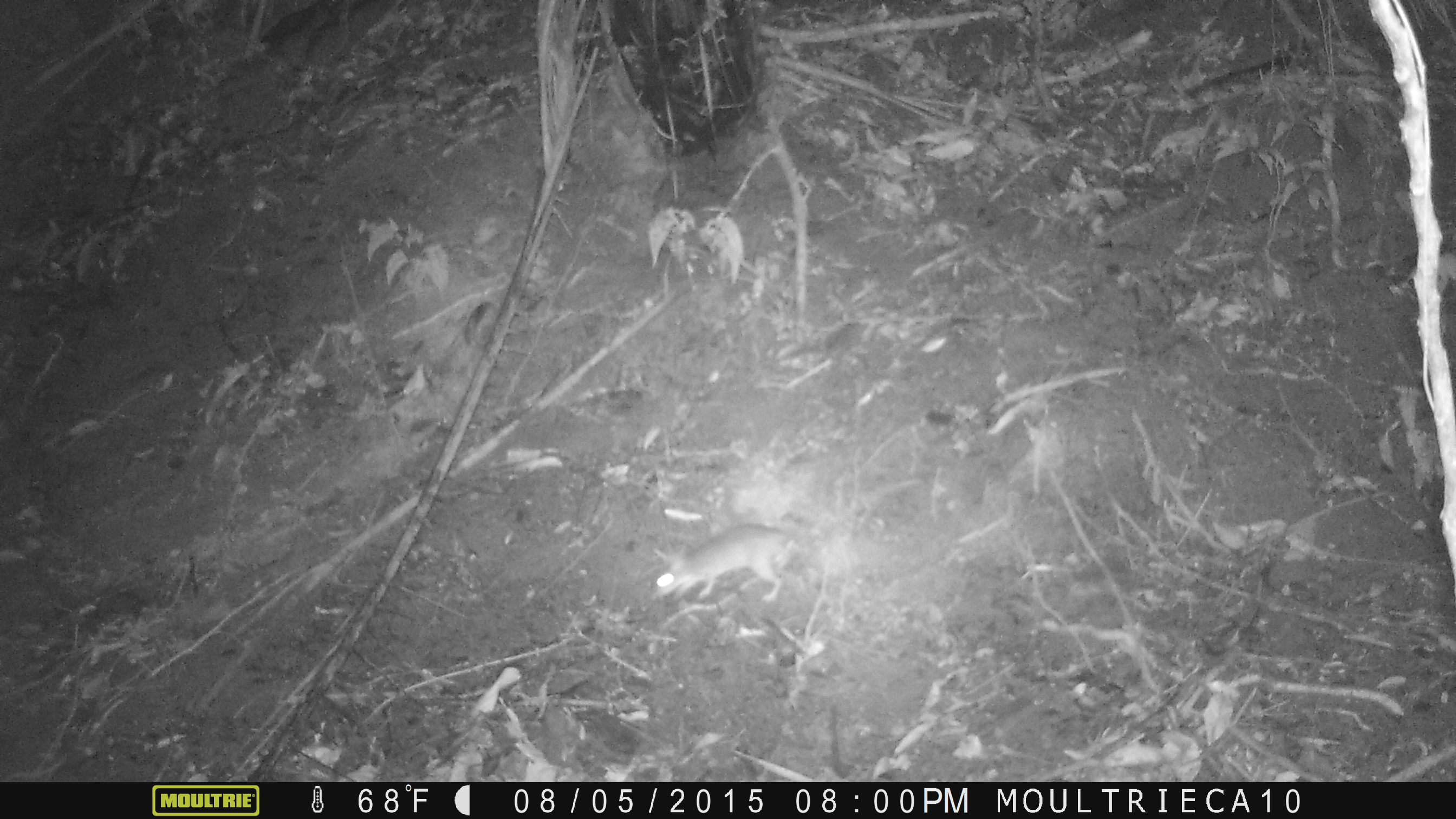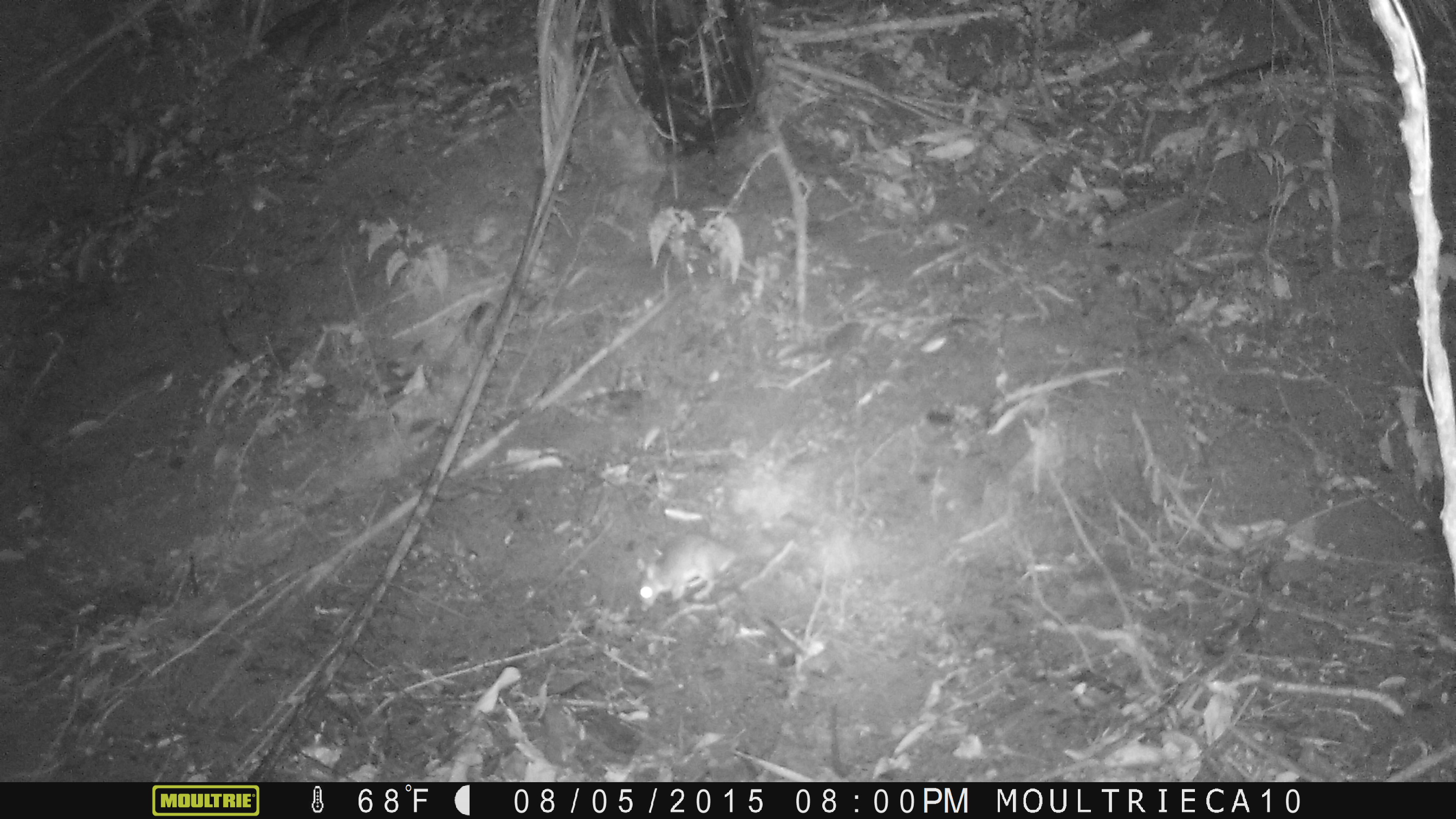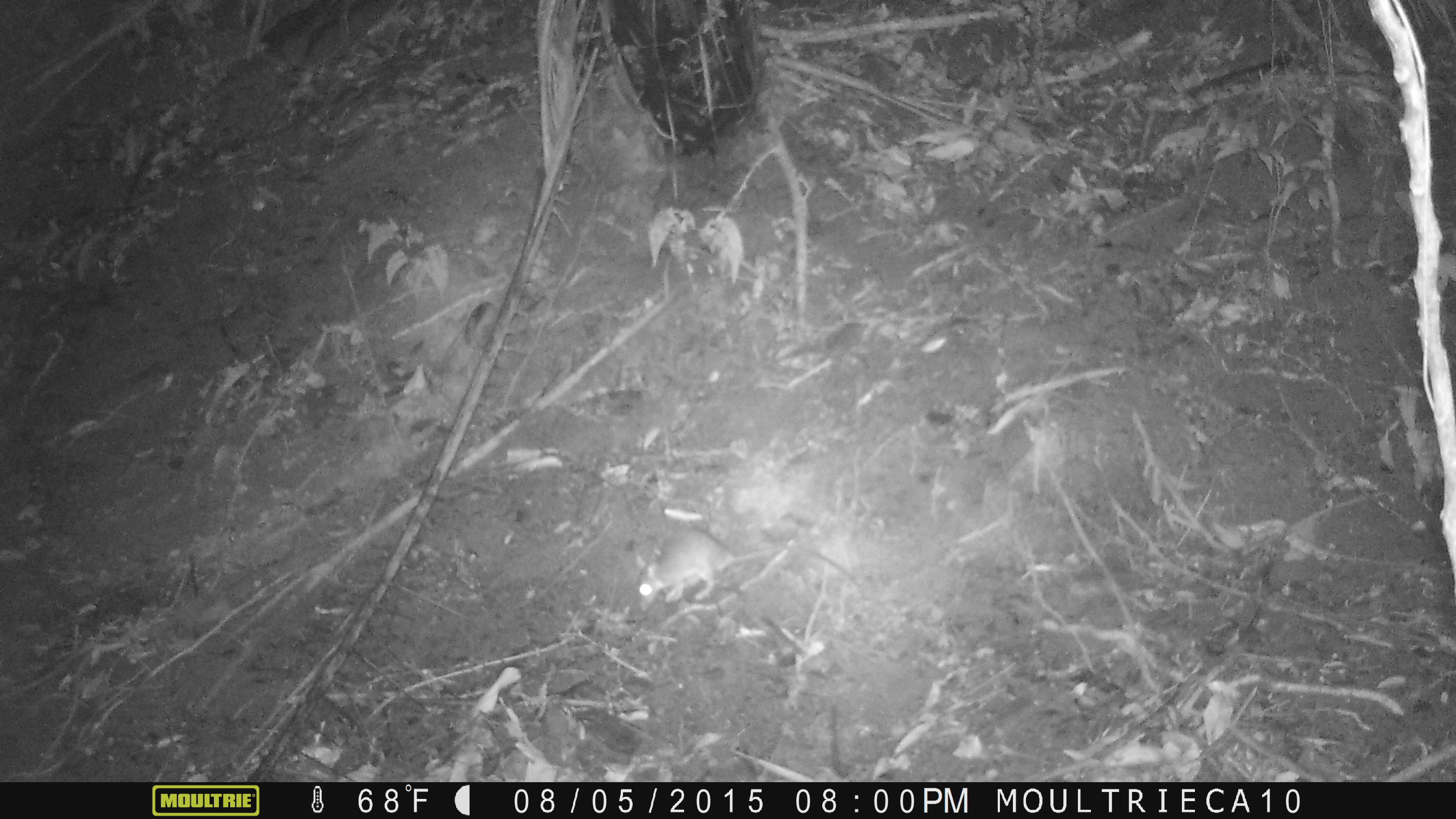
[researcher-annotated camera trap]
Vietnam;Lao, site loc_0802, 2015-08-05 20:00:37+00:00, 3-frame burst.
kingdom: Animalia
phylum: Chordata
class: Mammalia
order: Rodentia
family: Muridae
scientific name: Muridae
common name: old-world mice and rats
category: unidentified murid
Unidentified murid (old-world mice and rats) (Muridae). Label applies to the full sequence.